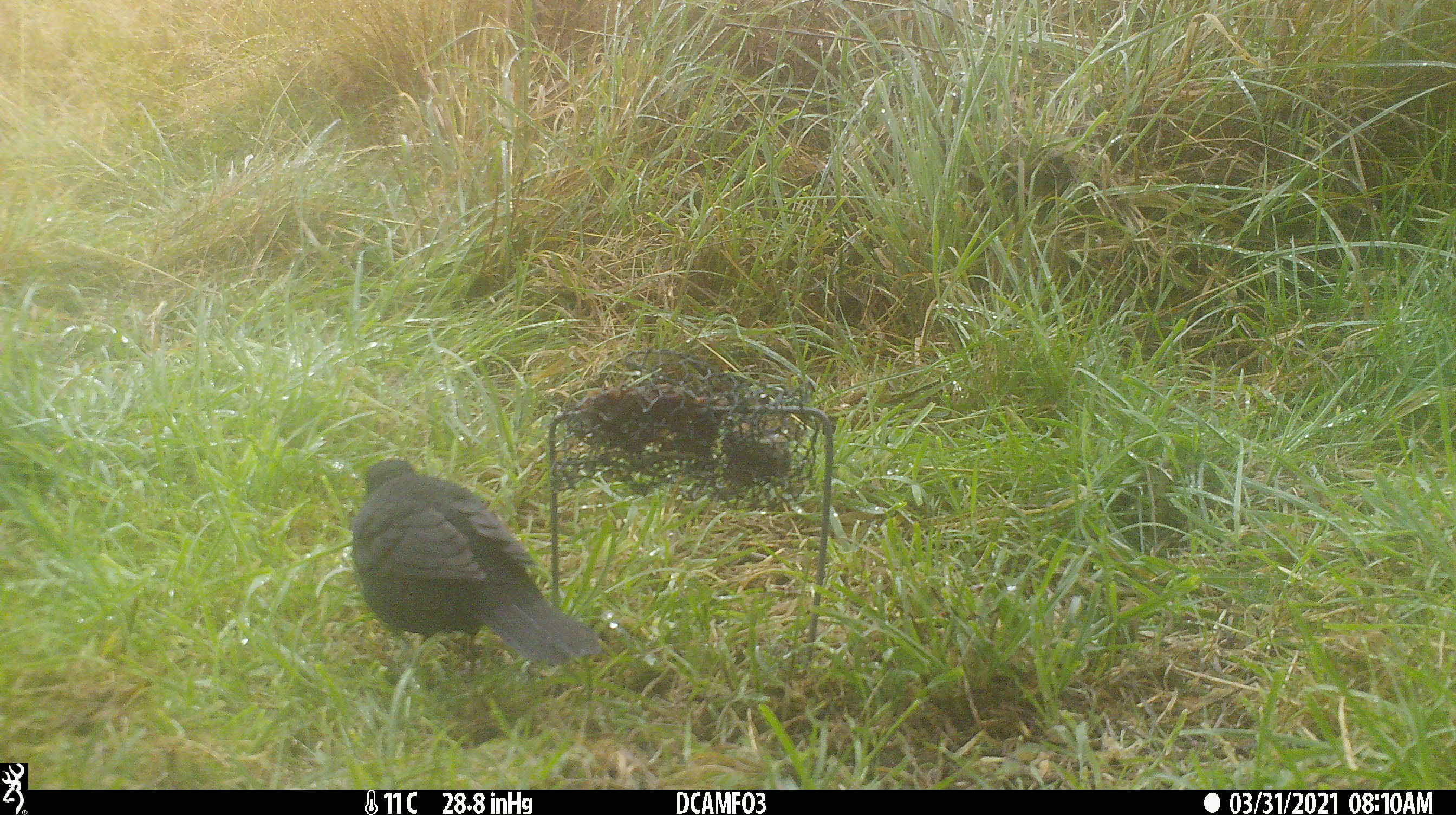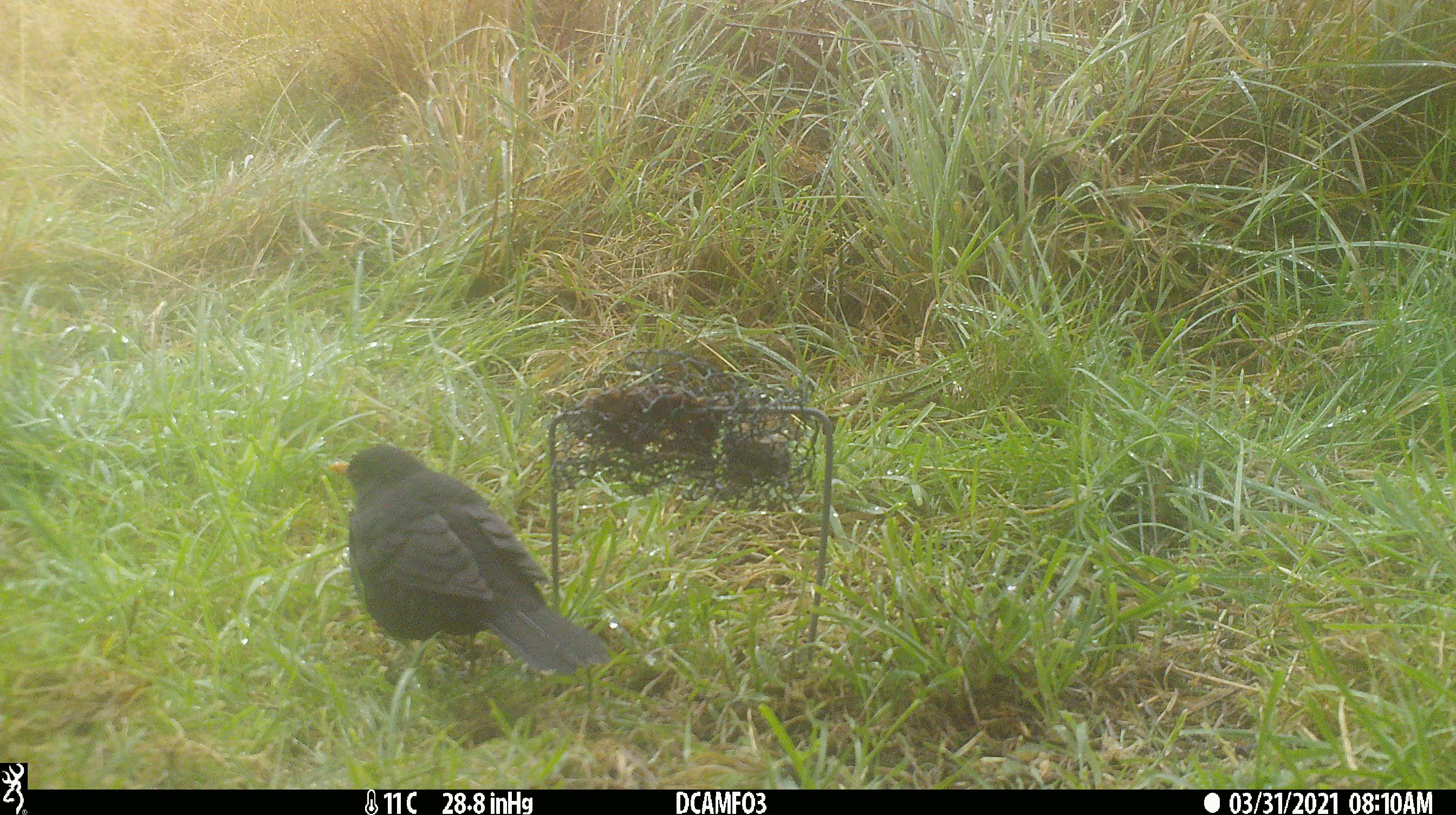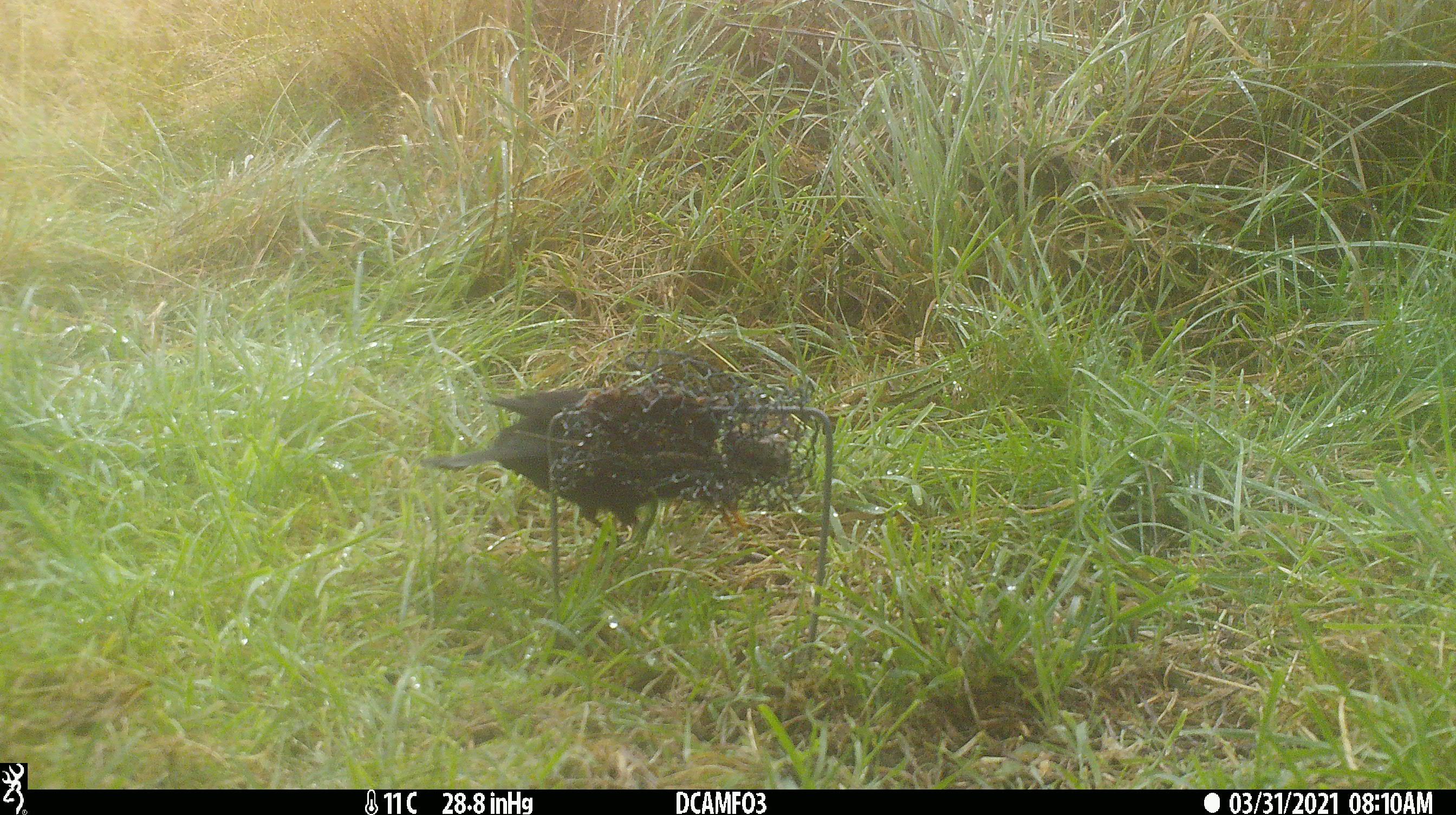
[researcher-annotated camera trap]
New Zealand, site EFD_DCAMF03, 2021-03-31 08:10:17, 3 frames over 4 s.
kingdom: Animalia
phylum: Chordata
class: Aves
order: Passeriformes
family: Turdidae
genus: Turdus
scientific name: Turdus merula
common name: eurasian blackbird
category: blackbird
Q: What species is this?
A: Blackbird (eurasian blackbird) (Turdus merula).